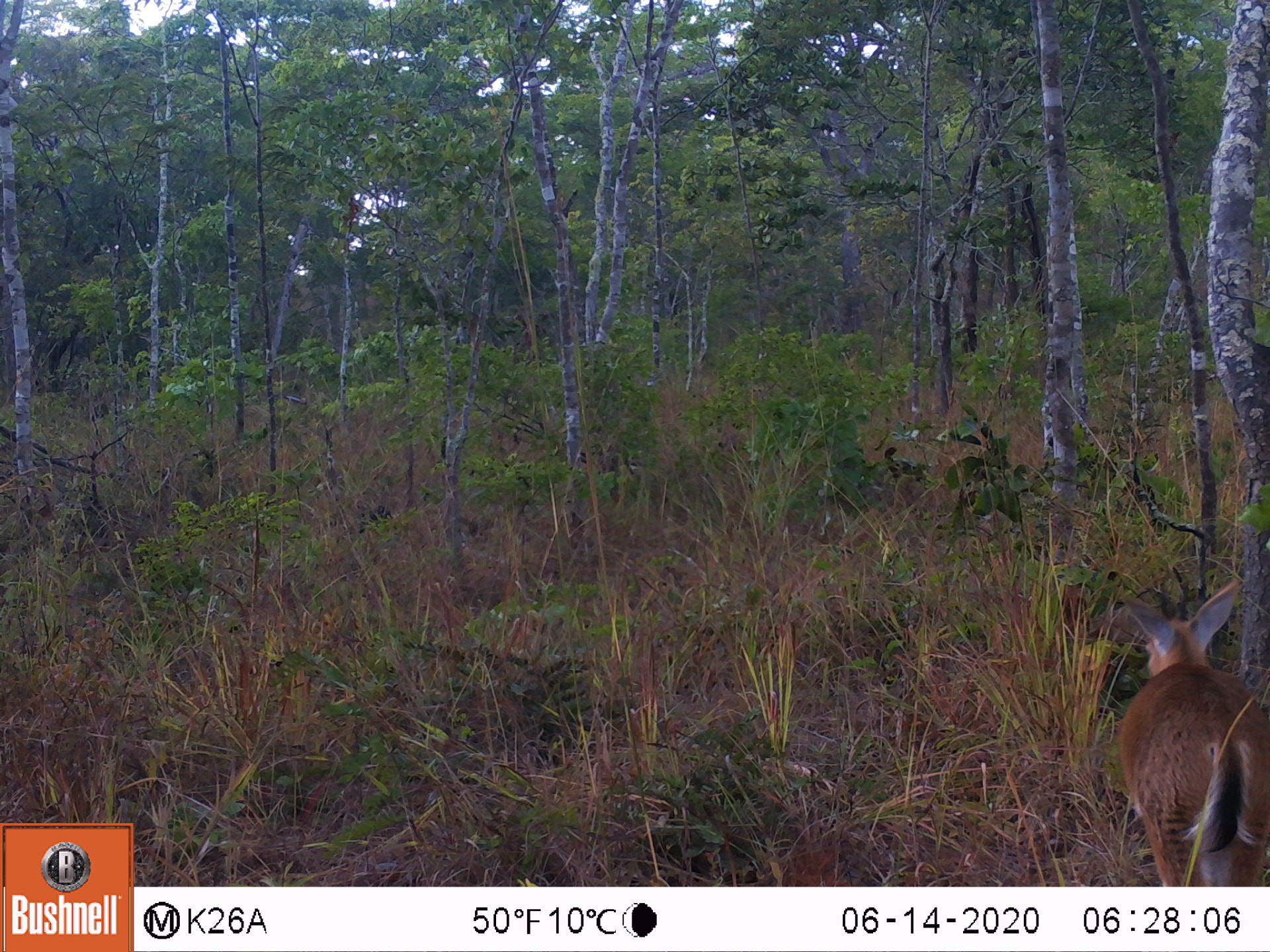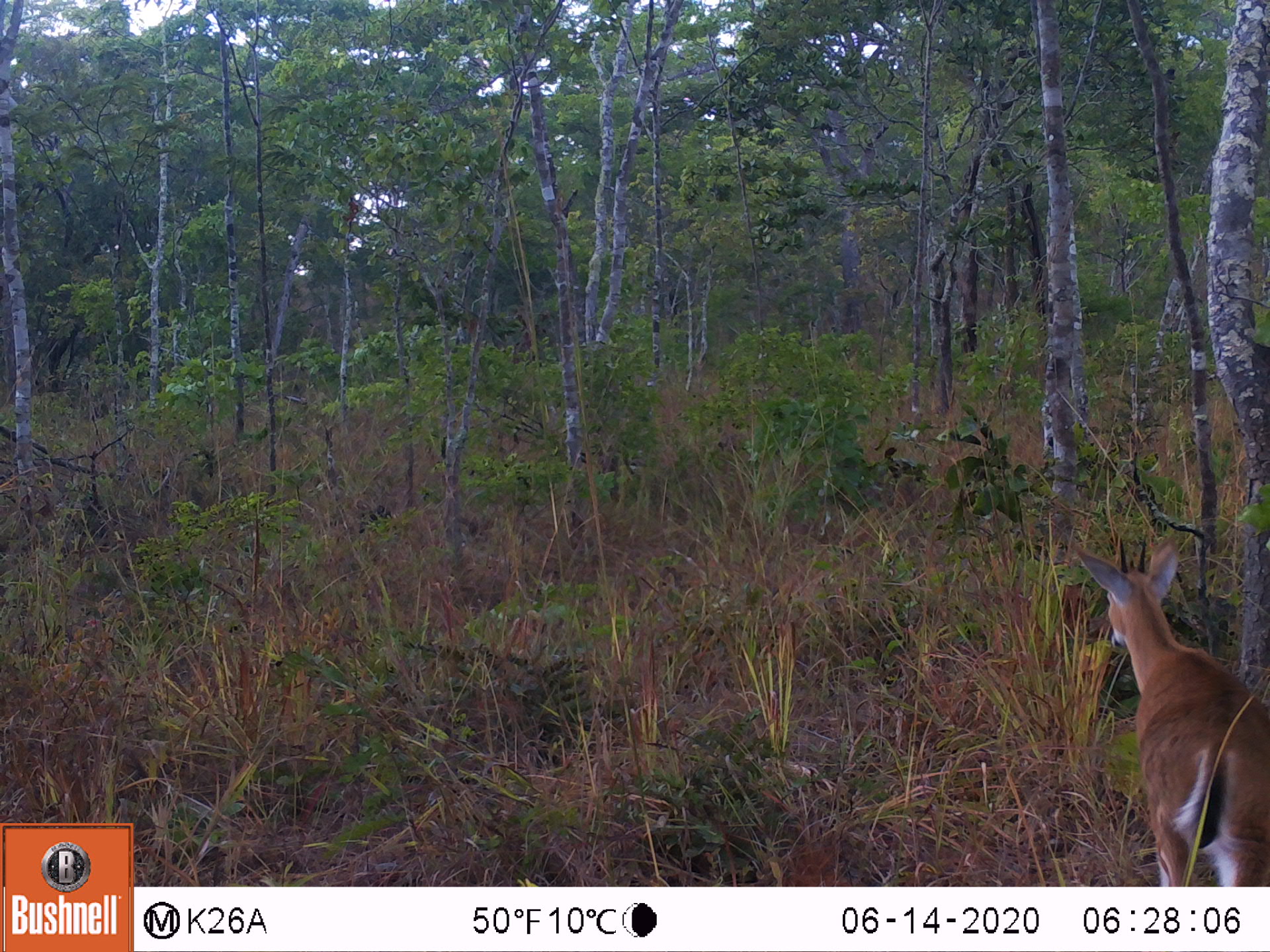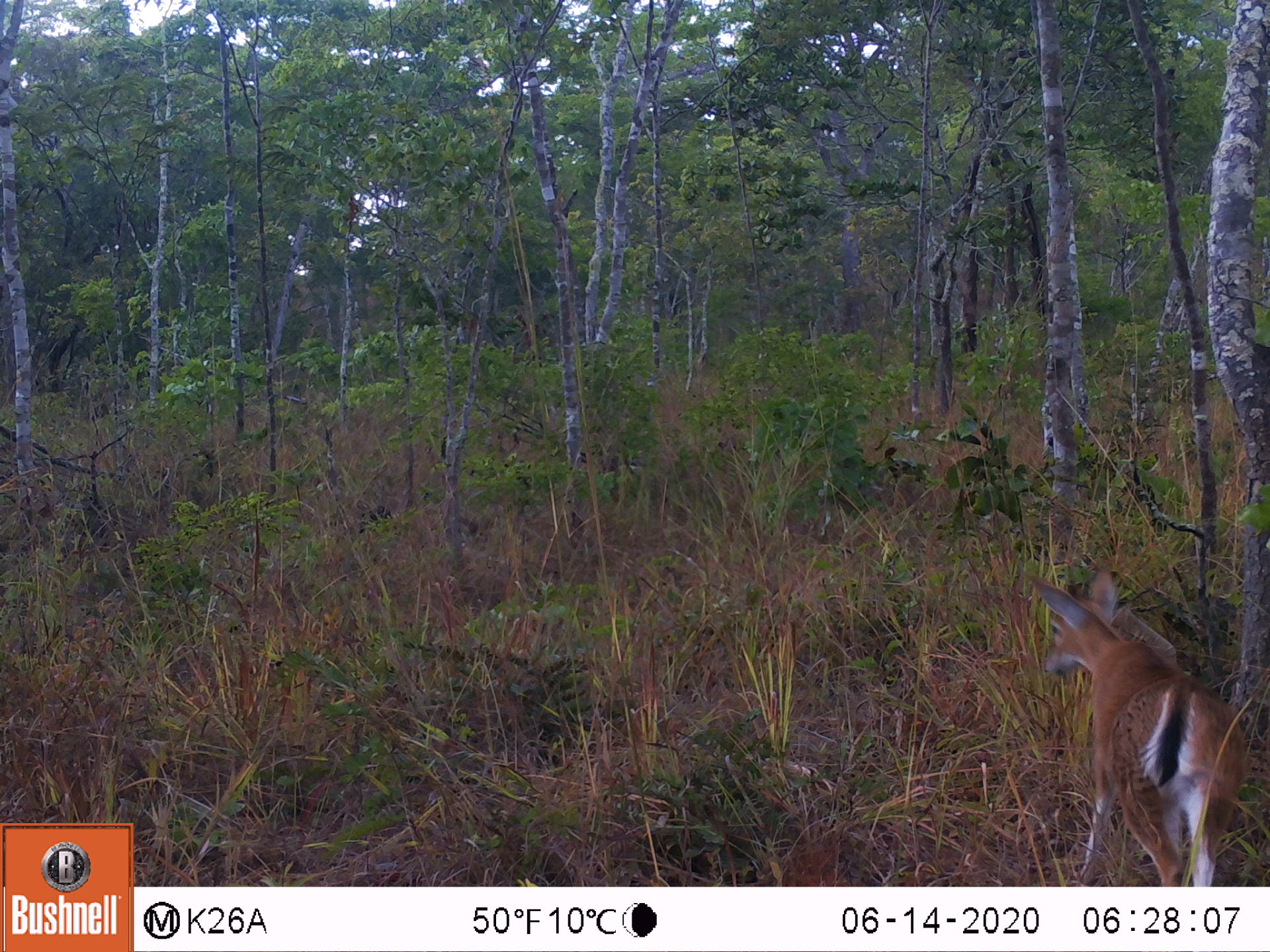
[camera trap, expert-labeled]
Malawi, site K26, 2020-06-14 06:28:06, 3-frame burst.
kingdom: Animalia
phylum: Chordata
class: Mammalia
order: Artiodactyla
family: Bovidae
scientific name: Antilopinae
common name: small antelope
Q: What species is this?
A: Small antelope (Antilopinae).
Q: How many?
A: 1.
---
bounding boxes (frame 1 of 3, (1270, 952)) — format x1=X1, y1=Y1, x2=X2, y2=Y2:
small antelope: x1=1112, y1=582, x2=1264, y2=882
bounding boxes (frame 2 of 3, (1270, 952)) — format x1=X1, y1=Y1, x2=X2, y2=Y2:
small antelope: x1=1071, y1=545, x2=1264, y2=878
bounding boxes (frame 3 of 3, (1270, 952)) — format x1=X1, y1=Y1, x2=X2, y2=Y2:
small antelope: x1=1024, y1=570, x2=1242, y2=878